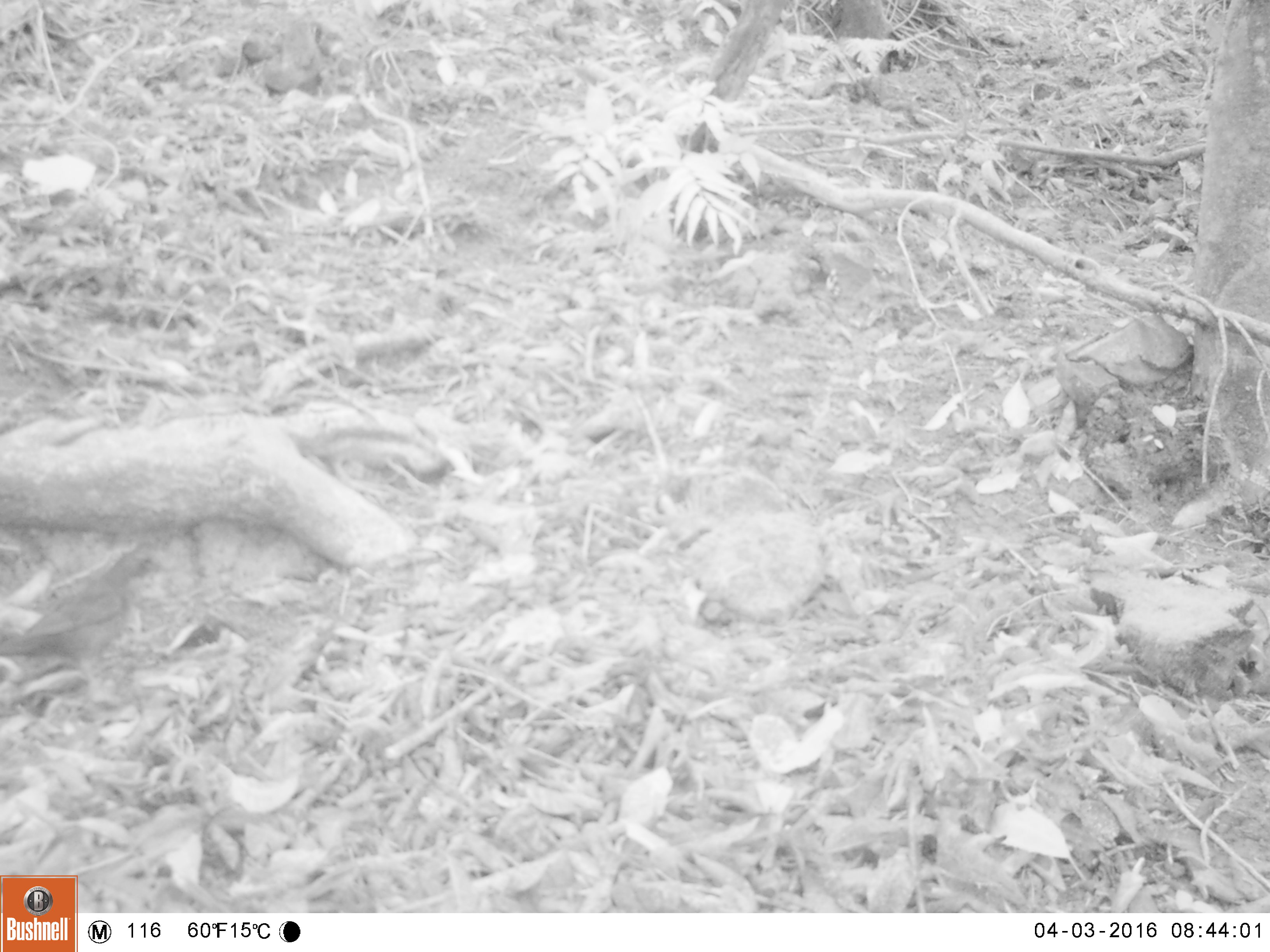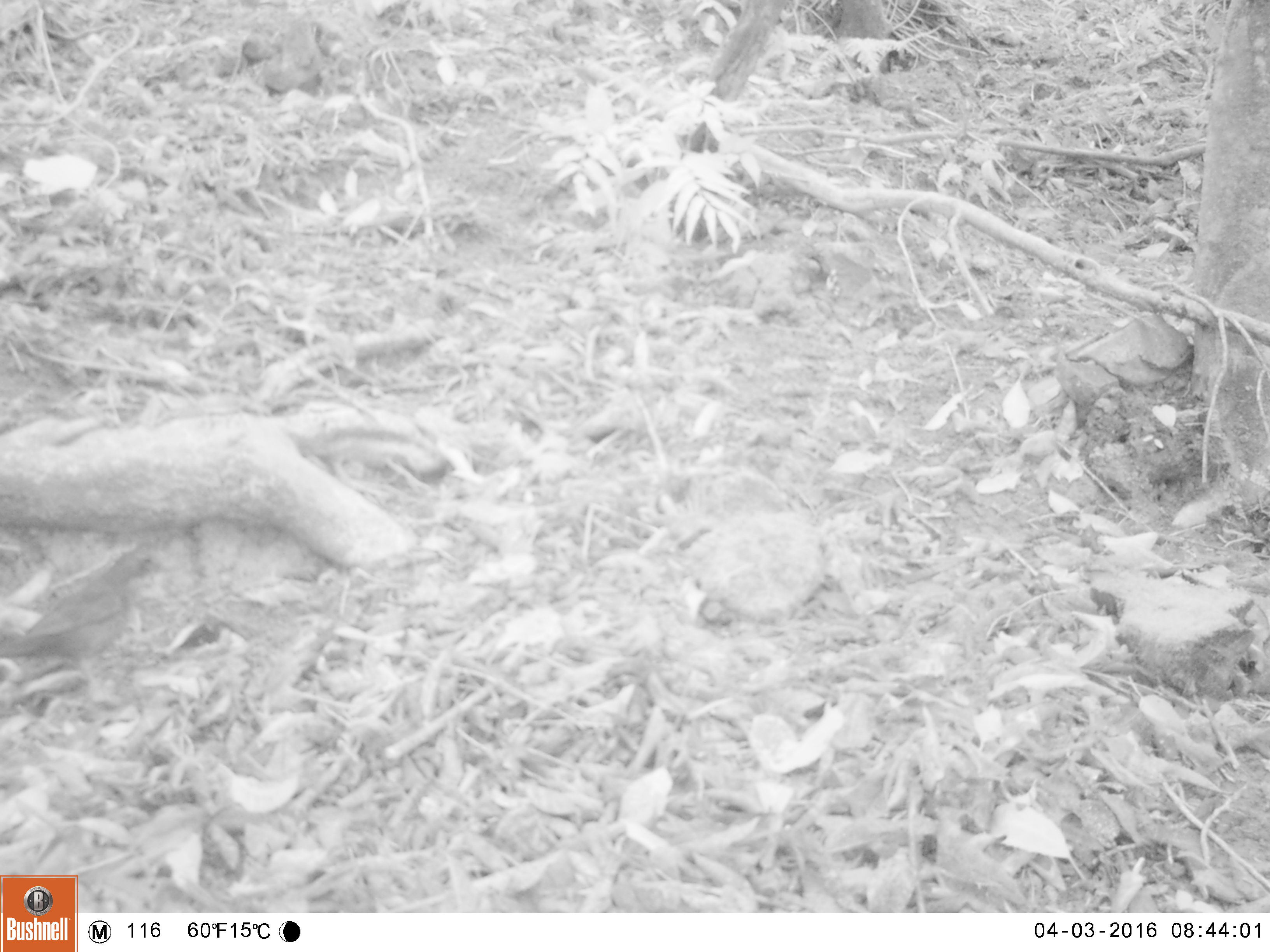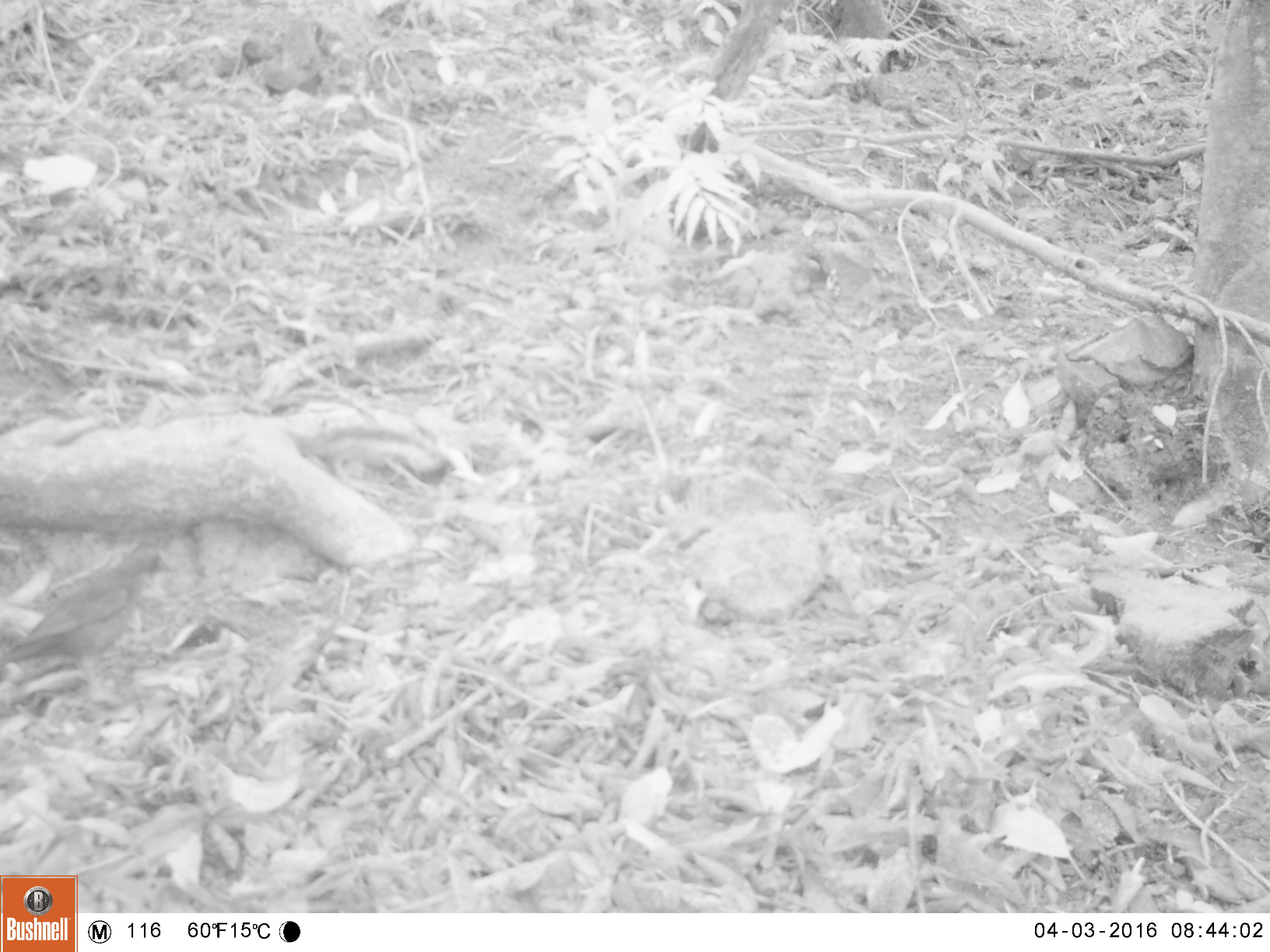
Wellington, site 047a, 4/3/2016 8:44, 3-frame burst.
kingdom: Animalia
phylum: Chordata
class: Aves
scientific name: Aves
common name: bird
Bird (Aves).